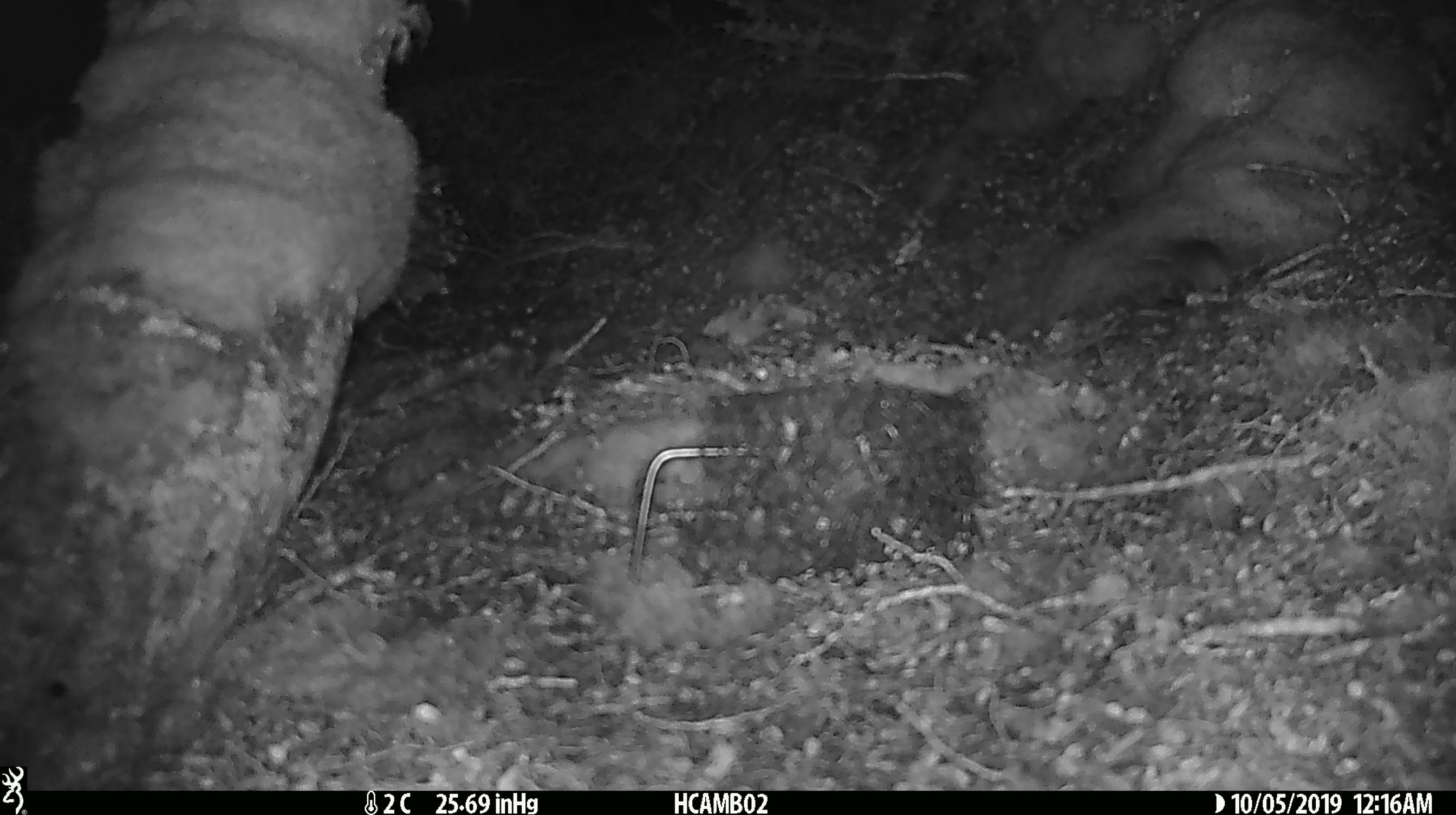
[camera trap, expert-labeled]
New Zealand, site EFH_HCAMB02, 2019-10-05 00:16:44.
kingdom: Animalia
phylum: Chordata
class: Mammalia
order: Rodentia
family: Muridae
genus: Mus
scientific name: Mus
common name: mouse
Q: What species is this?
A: Mouse (Mus).